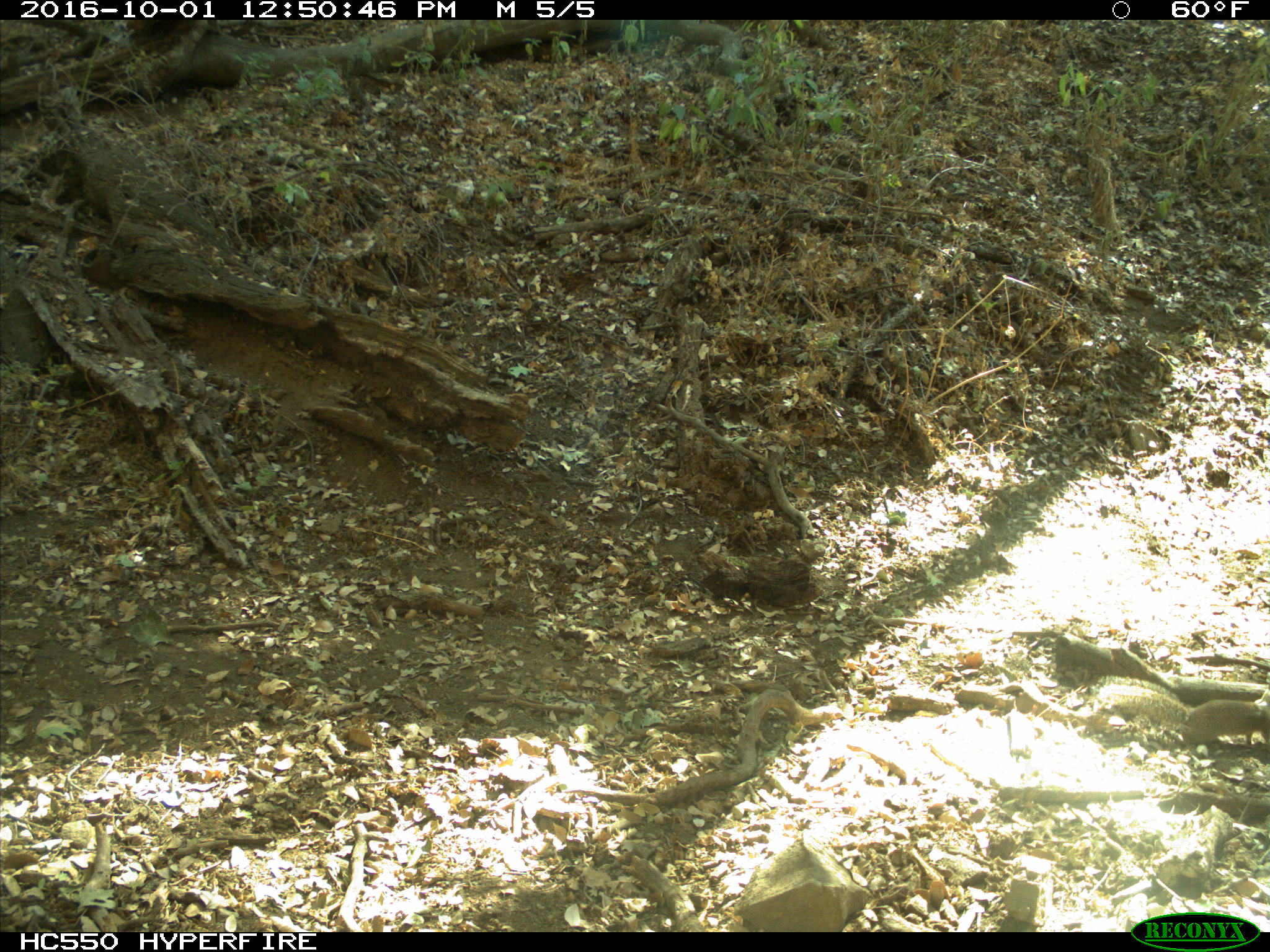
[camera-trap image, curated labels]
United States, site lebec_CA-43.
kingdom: Animalia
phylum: Chordata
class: Mammalia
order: Rodentia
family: Sciuridae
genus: Otospermophilus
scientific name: Otospermophilus beecheyi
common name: california ground squirrel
Otospermophilus beecheyi (california ground squirrel).